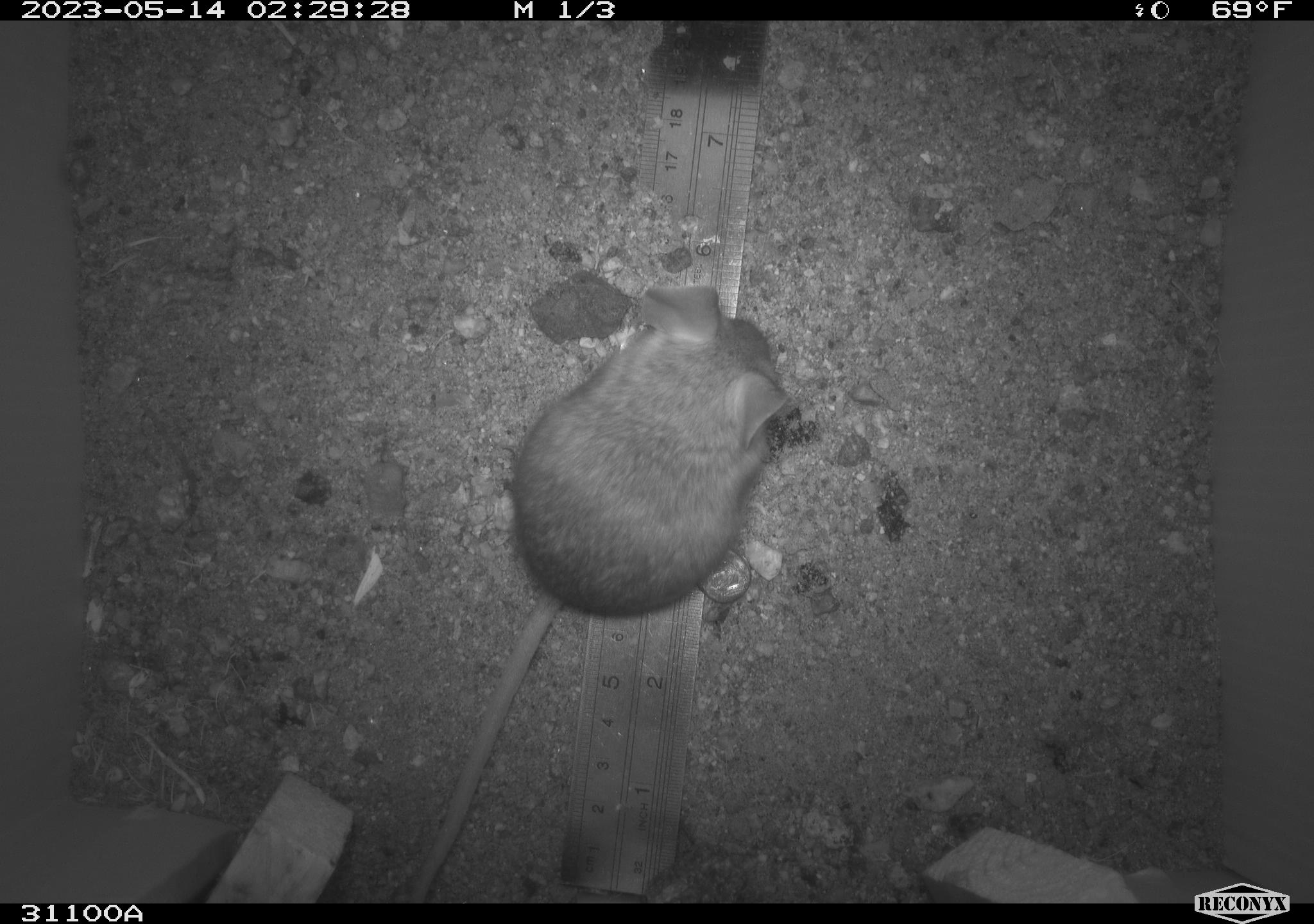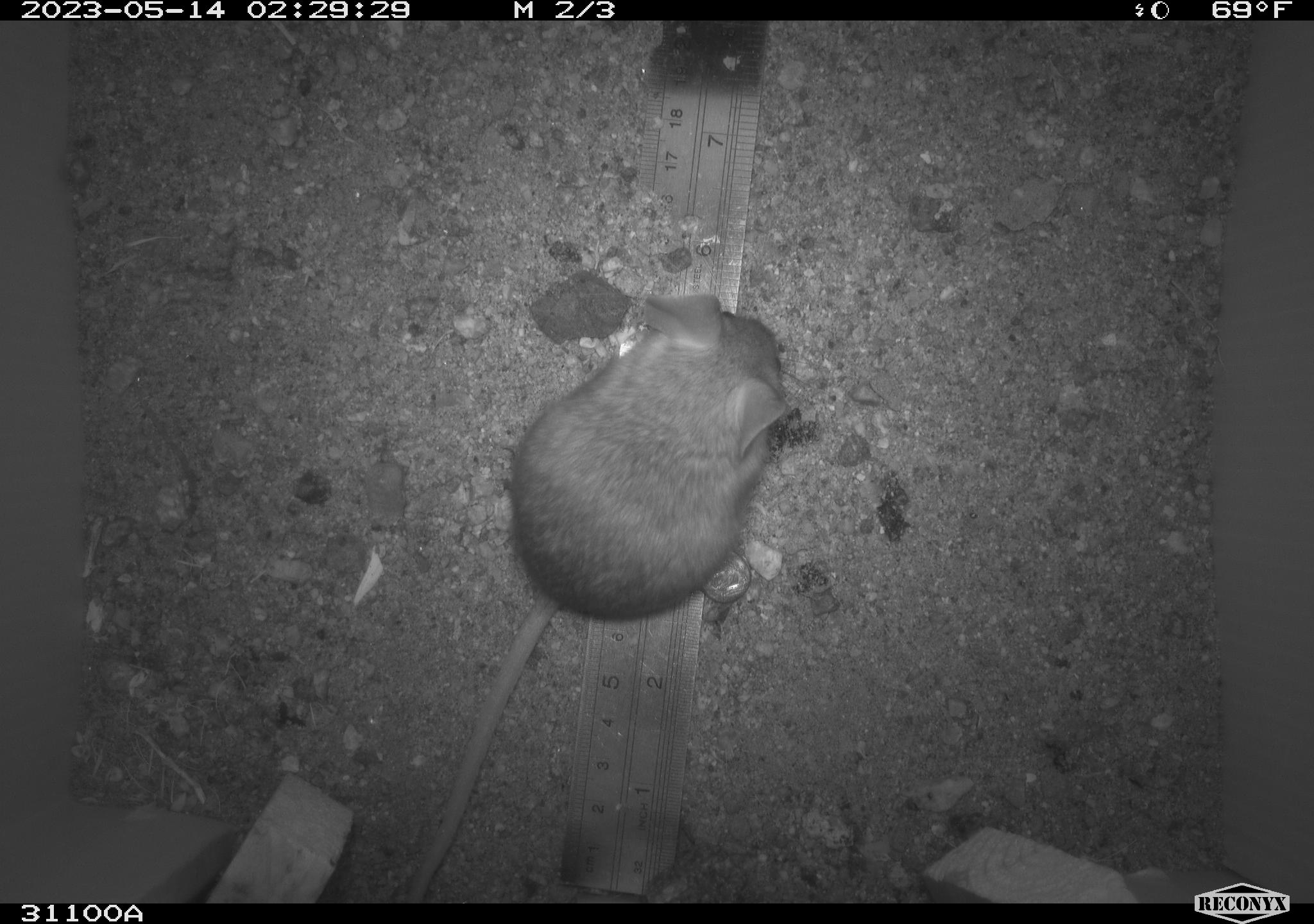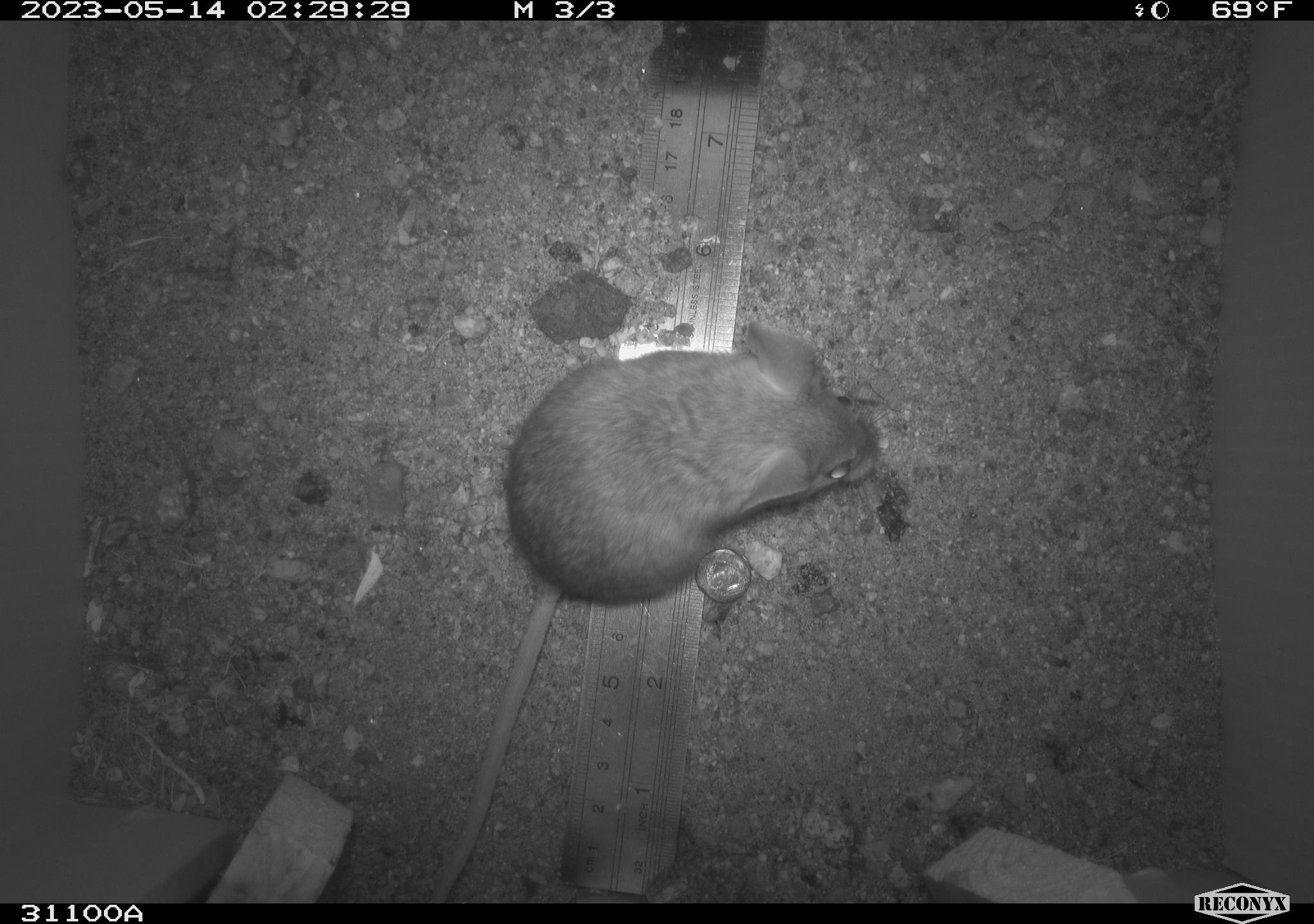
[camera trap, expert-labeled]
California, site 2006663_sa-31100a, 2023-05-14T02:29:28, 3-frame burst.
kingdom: Animalia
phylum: Chordata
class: Mammalia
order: Rodentia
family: Cricetidae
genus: Peromyscus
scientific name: Peromyscus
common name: deer mice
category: peromyscus species